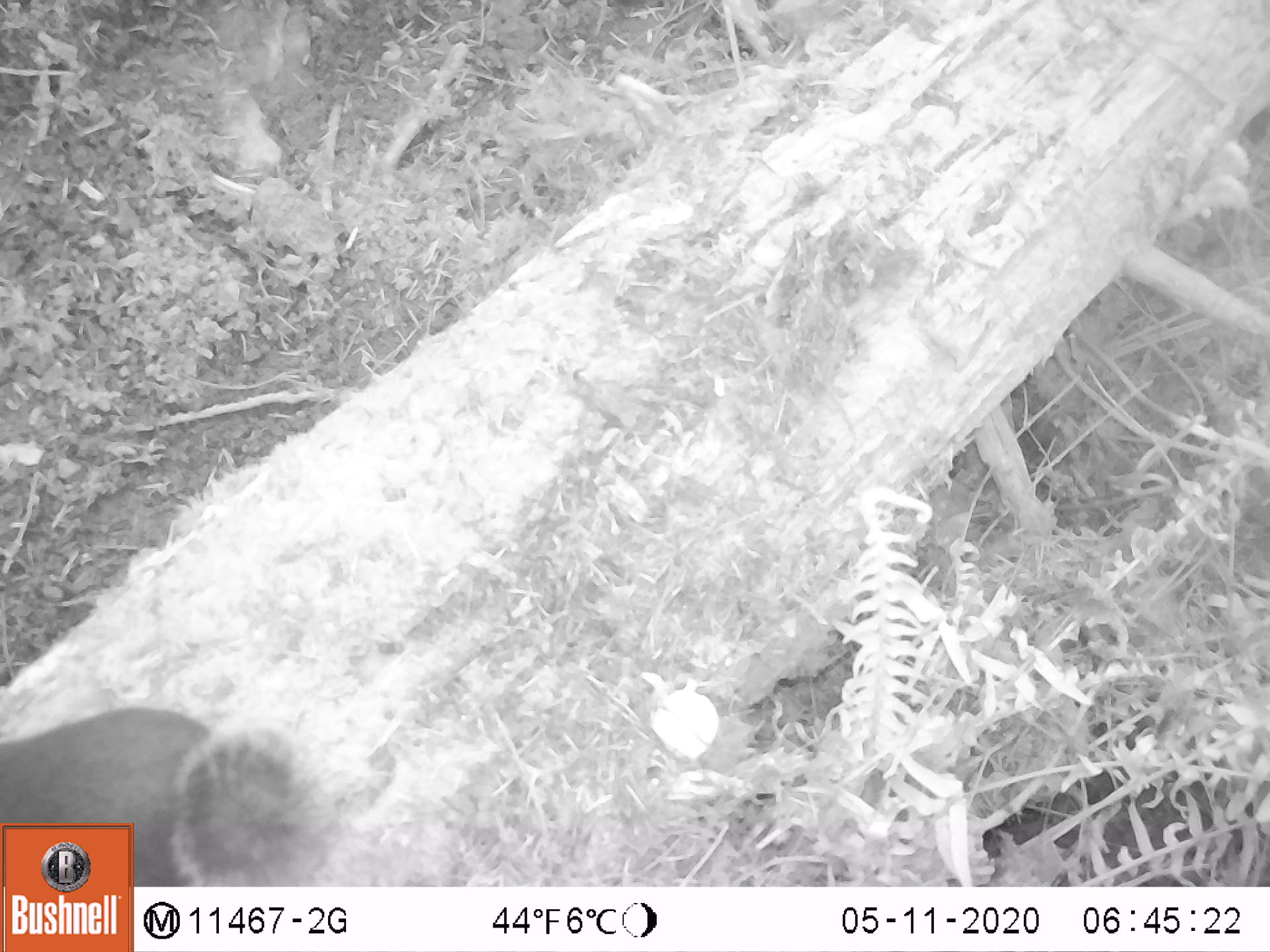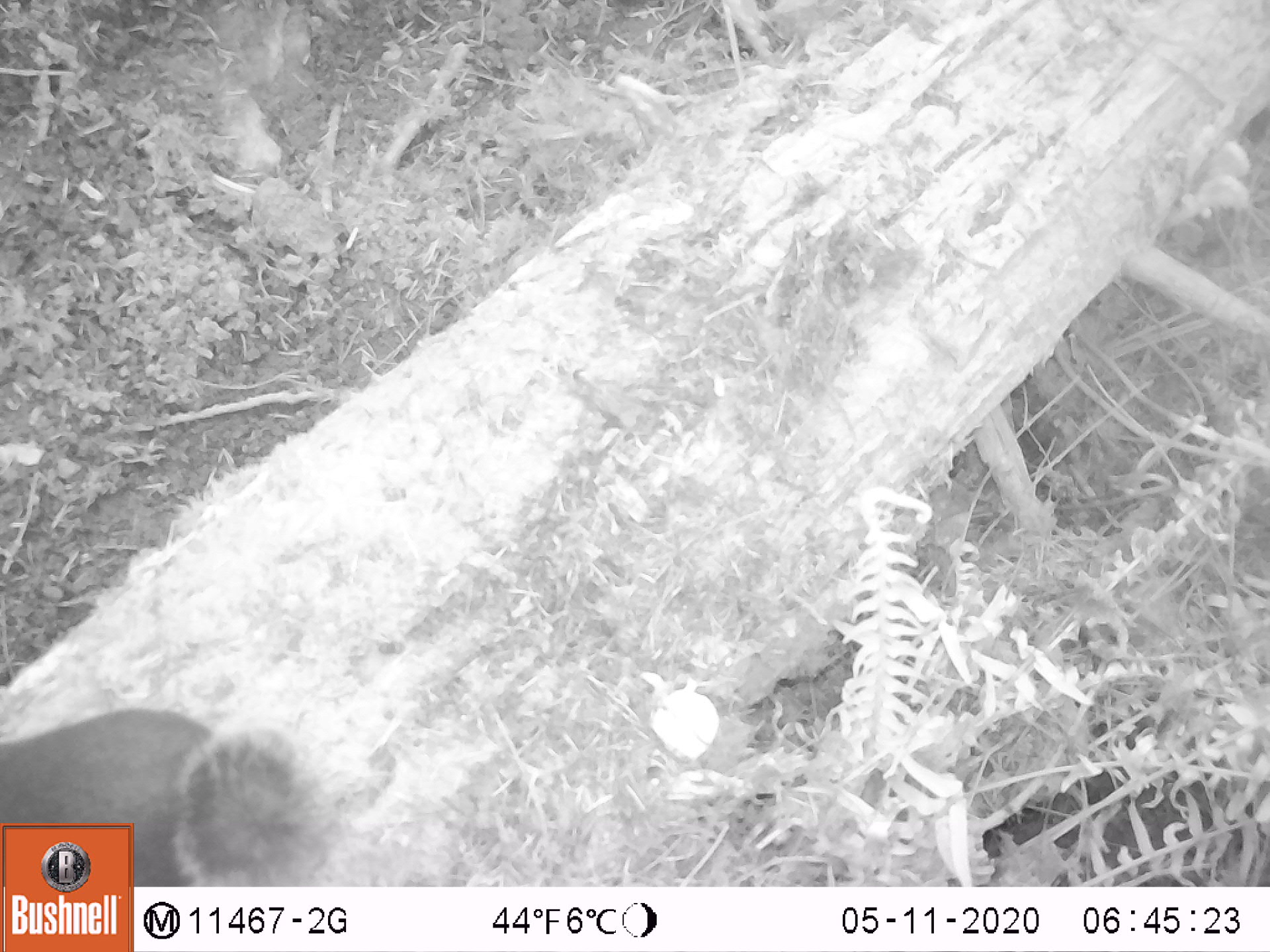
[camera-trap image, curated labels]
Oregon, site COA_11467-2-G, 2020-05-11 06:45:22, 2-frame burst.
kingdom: Animalia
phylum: Chordata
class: Mammalia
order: Rodentia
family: Sciuridae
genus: Tamiasciurus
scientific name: Tamiasciurus douglasii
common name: douglas squirrel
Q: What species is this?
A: Douglas squirrel (Tamiasciurus douglasii).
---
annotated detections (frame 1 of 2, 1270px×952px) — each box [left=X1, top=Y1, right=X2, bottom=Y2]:
douglas squirrel: [left=1, top=702, right=330, bottom=820]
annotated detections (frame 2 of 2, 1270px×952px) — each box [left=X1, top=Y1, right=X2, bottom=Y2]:
douglas squirrel: [left=1, top=706, right=329, bottom=818]